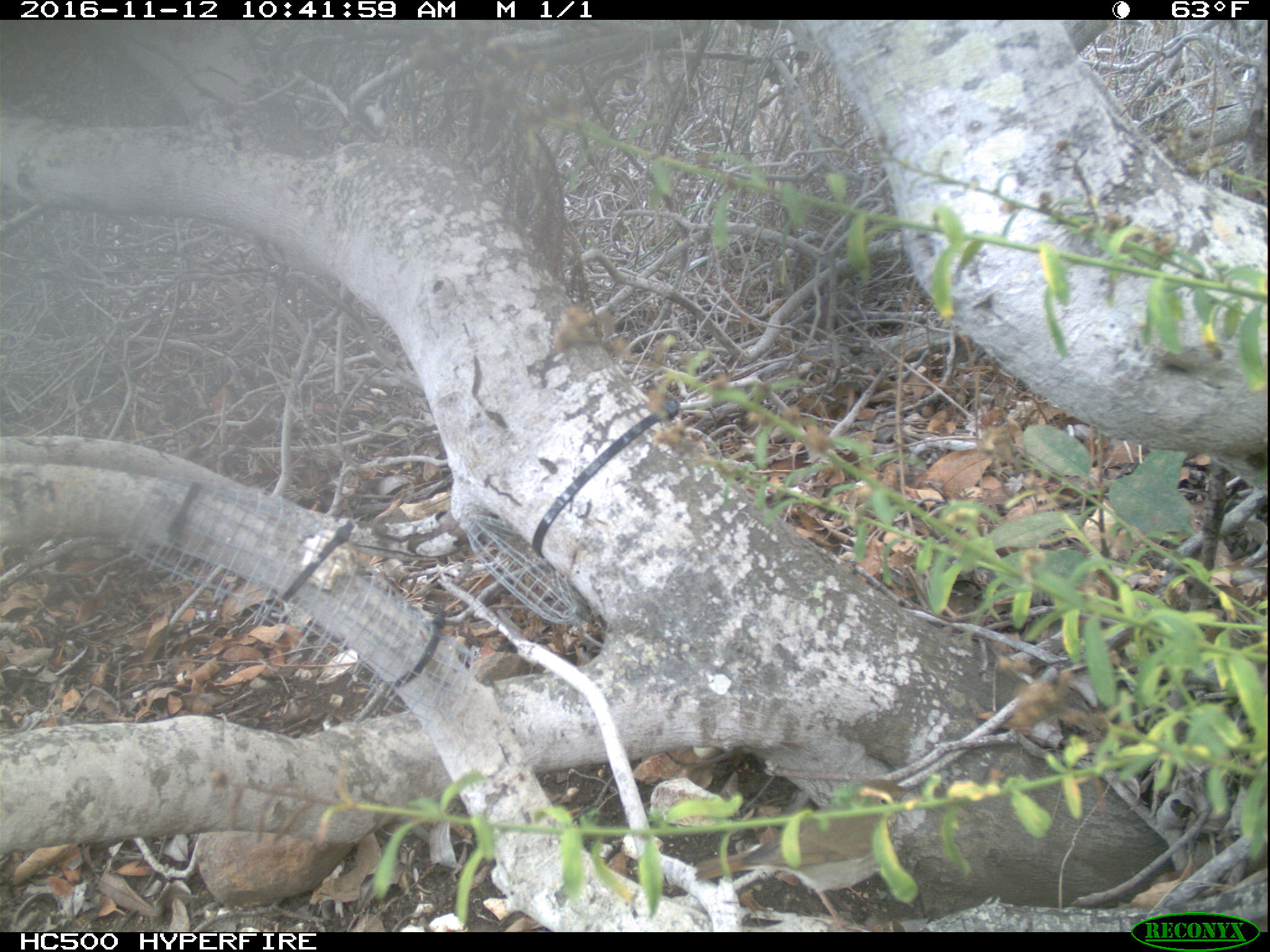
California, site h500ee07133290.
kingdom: Animalia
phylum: Chordata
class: Aves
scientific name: Aves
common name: bird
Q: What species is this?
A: Bird (Aves).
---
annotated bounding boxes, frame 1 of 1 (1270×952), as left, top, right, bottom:
bird: 691, 784, 902, 932